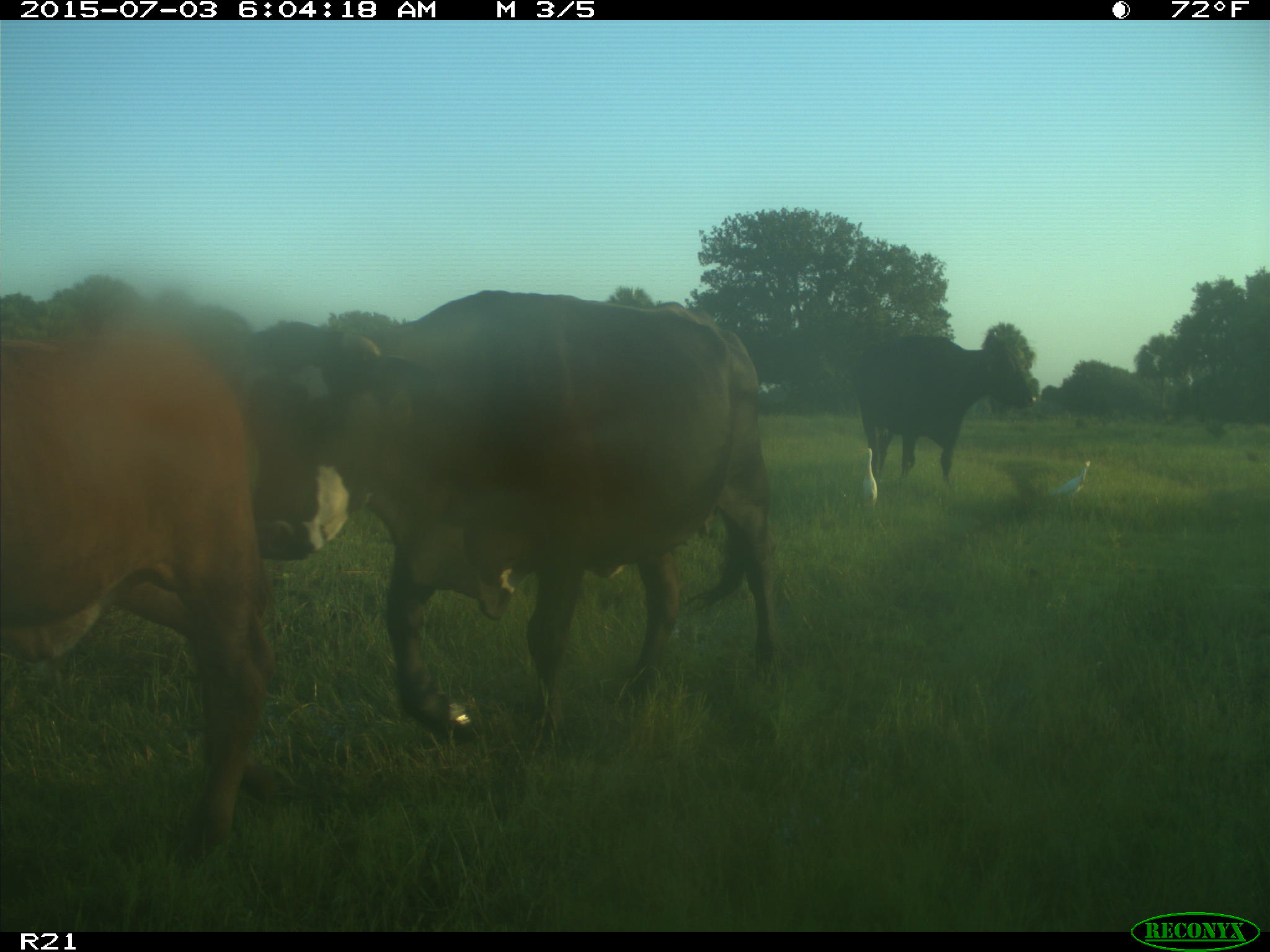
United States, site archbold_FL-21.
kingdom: Animalia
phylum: Chordata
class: Mammalia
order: Artiodactyla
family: Bovidae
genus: Bos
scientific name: Bos taurus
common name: domestic cow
Bos taurus (domestic cow).